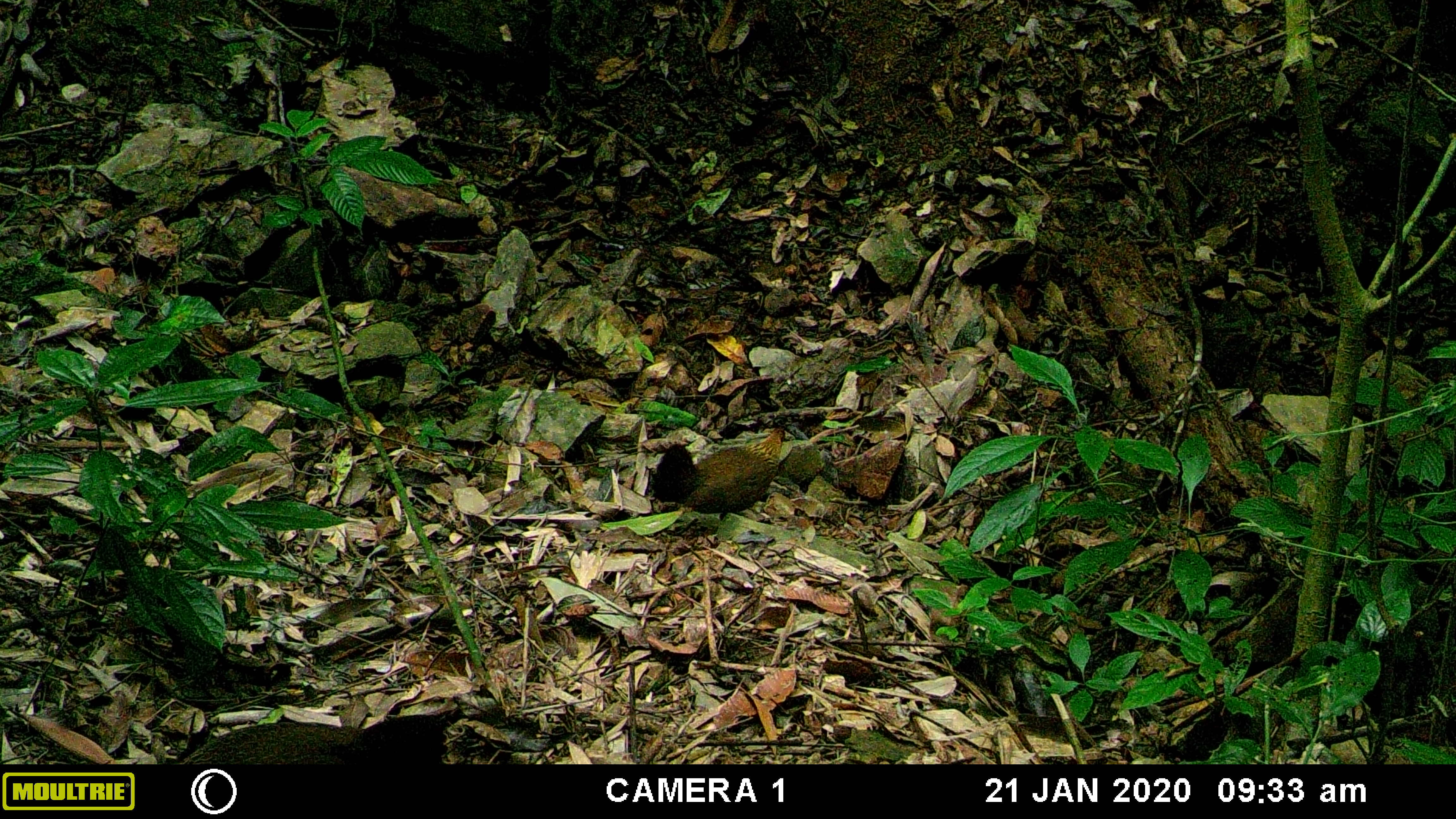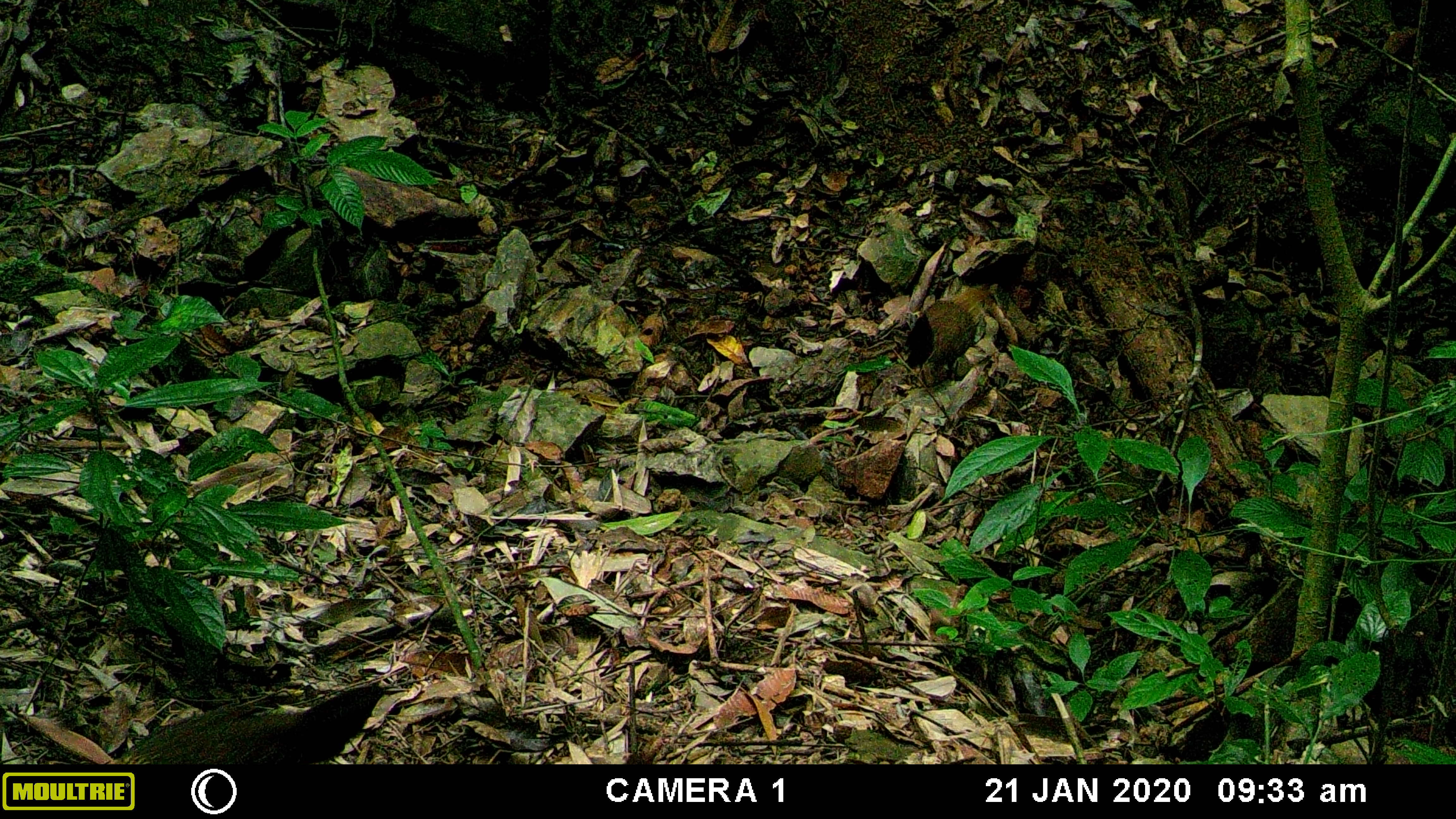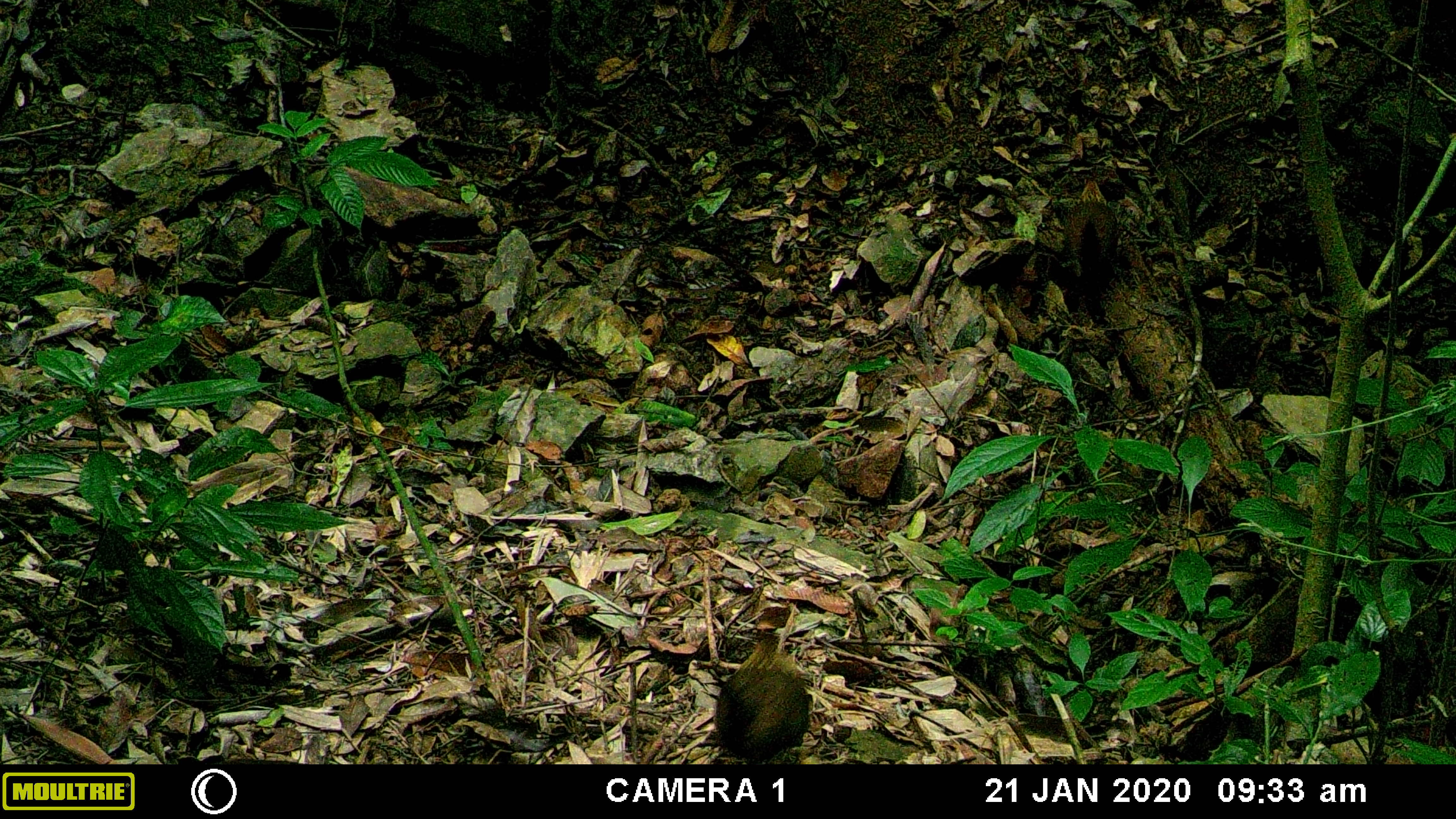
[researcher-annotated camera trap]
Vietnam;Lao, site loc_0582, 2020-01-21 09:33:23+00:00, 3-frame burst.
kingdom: Animalia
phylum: Chordata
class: Aves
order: Galliformes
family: Phasianidae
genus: Gallus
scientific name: Gallus gallus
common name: red junglefowl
Red junglefowl (Gallus gallus). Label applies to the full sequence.